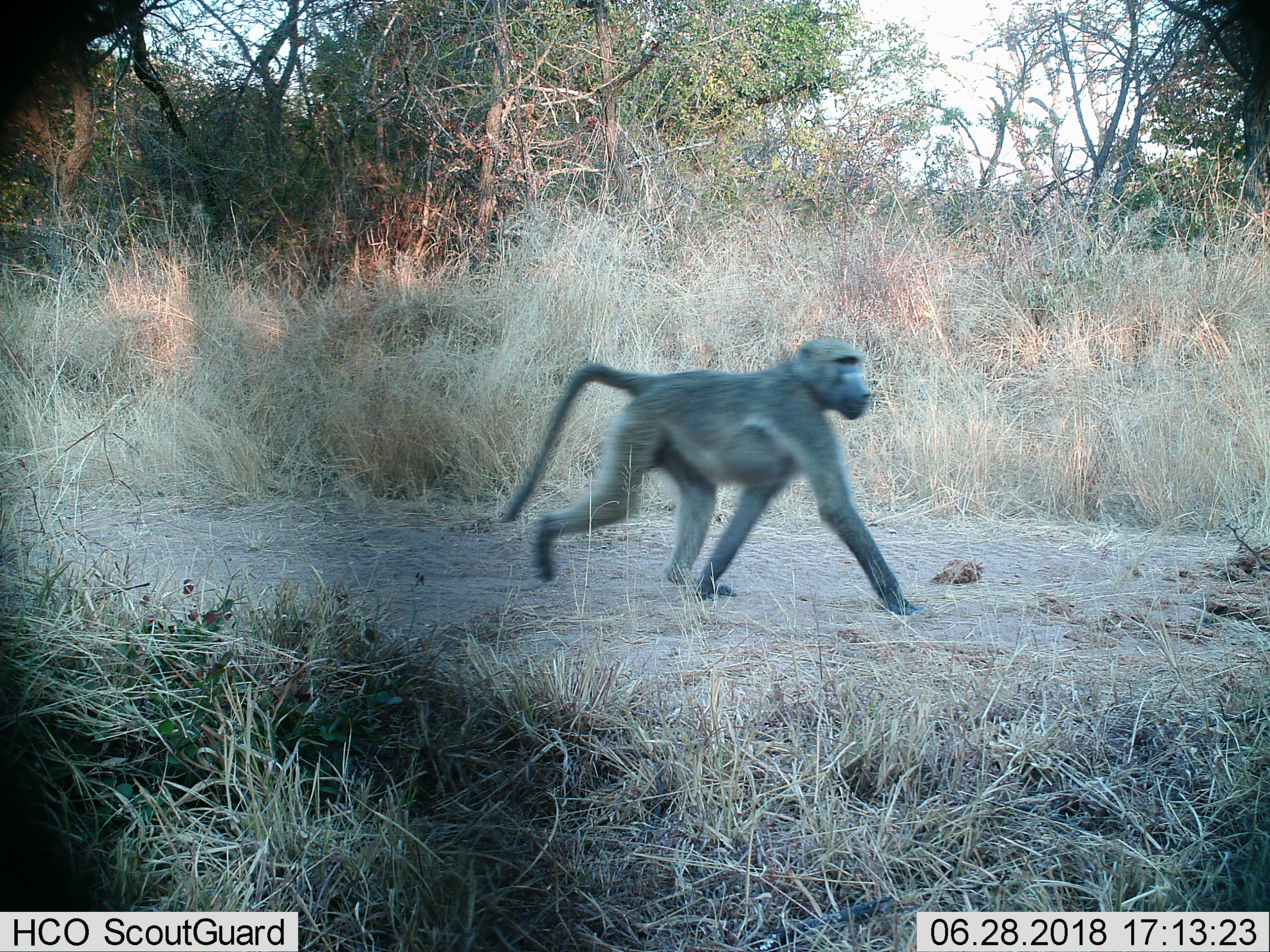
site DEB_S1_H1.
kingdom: Animalia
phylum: Chordata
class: Mammalia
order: Primates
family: Cercopithecidae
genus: Papio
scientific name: Papio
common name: baboon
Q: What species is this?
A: Baboon (Papio).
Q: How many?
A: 1.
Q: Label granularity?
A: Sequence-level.